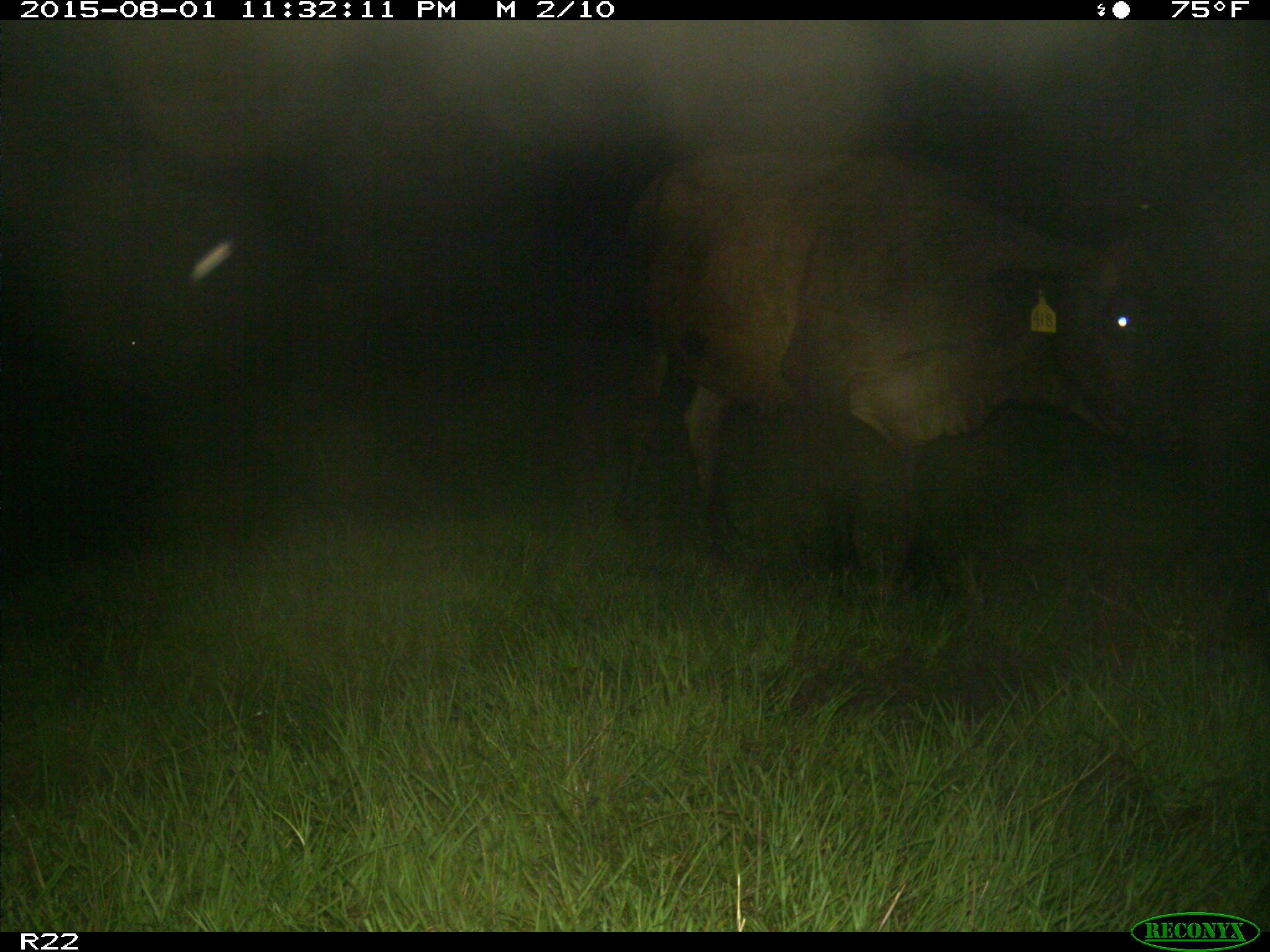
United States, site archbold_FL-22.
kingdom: Animalia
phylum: Chordata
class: Mammalia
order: Artiodactyla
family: Bovidae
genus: Bos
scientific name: Bos taurus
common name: domestic cow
Bos taurus (domestic cow).